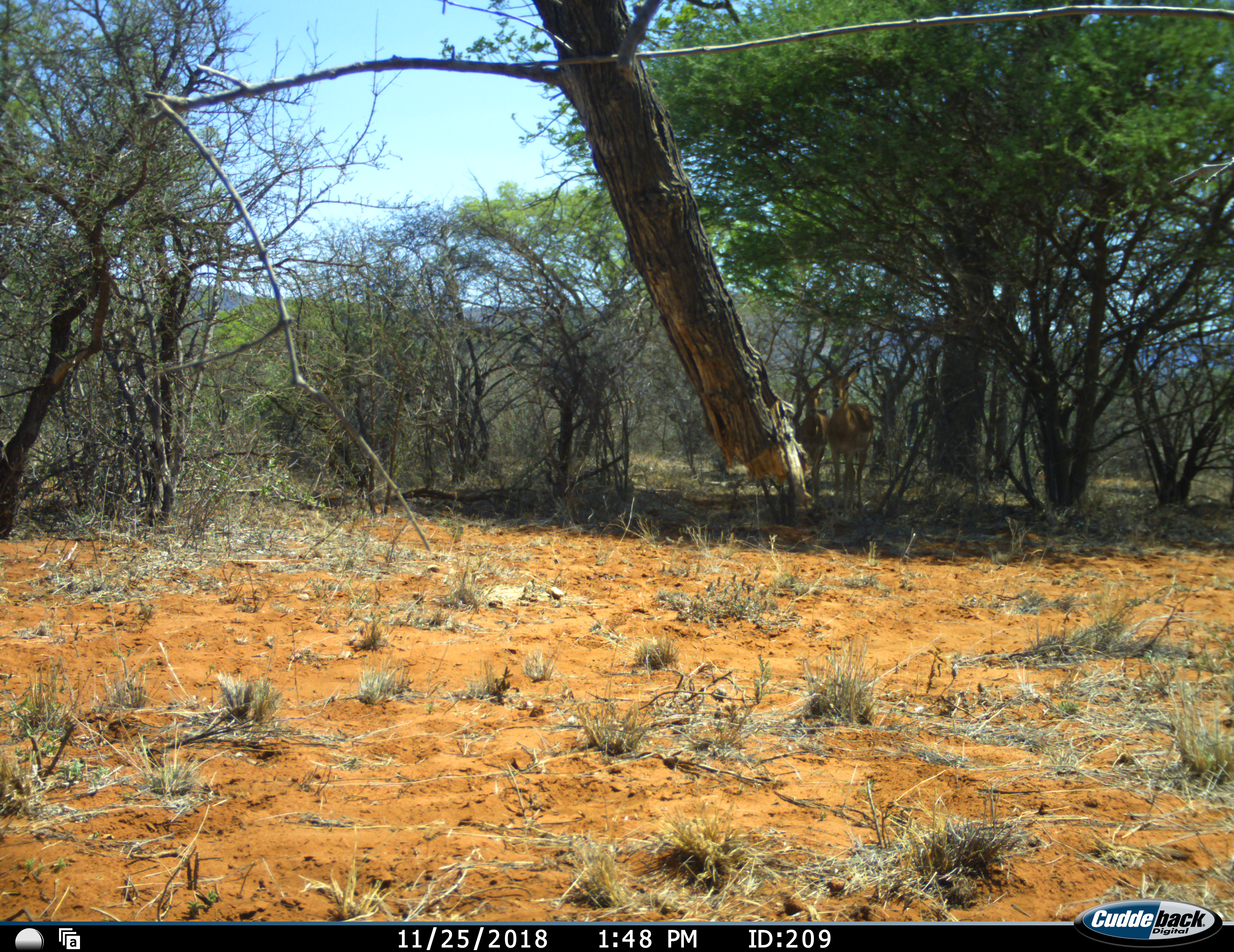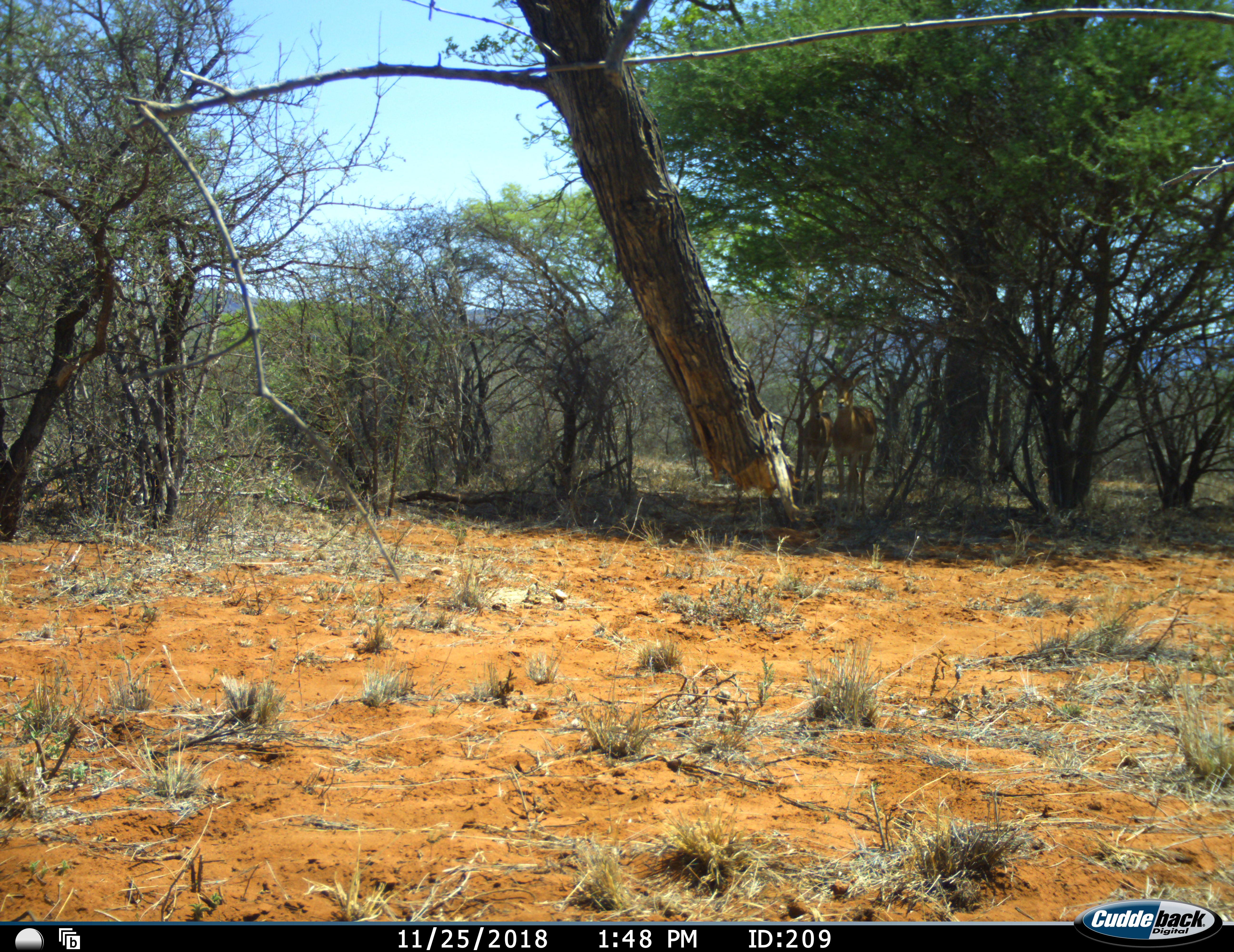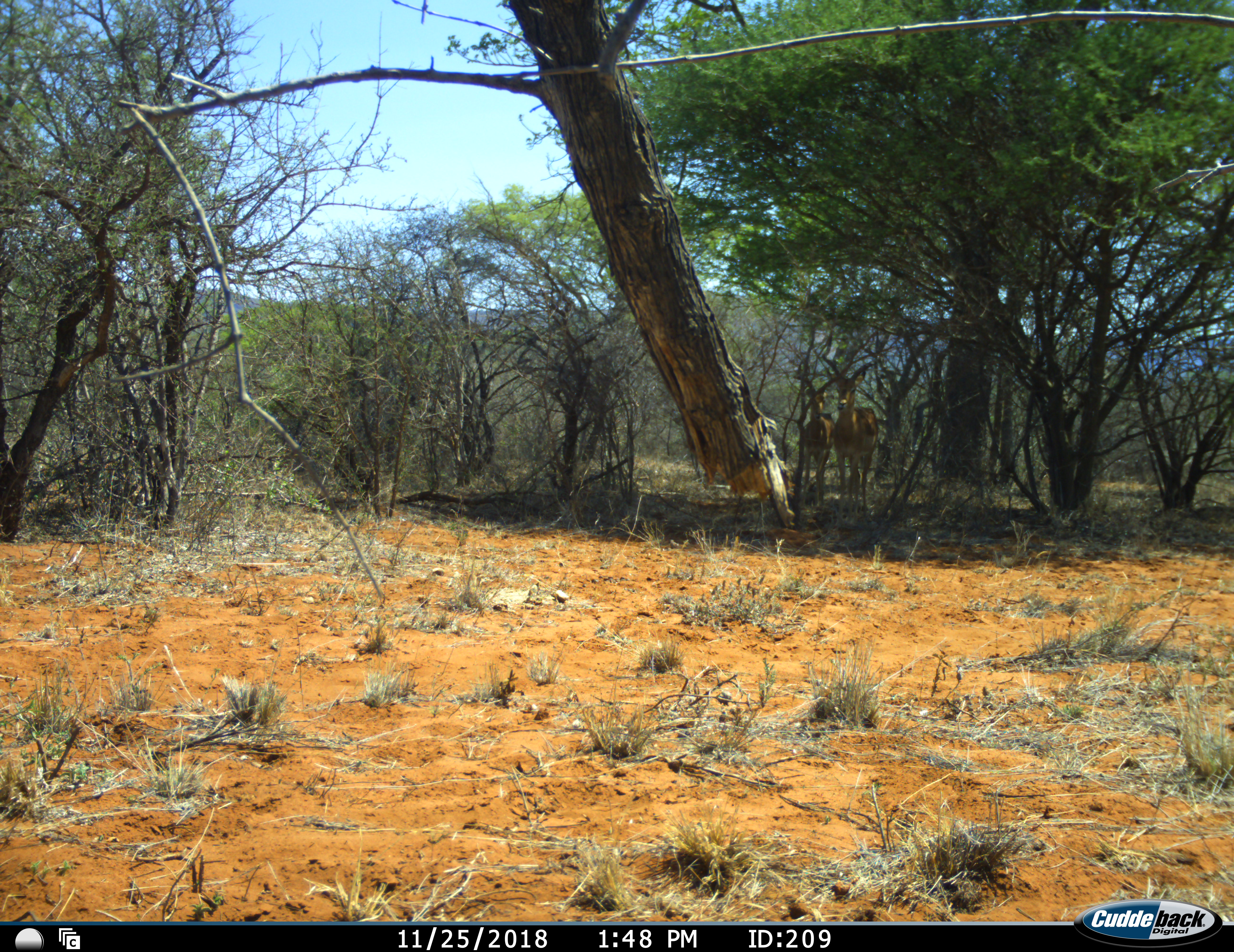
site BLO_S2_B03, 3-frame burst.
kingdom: Animalia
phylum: Chordata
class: Mammalia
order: Artiodactyla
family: Bovidae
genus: Aepyceros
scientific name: Aepyceros melampus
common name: impala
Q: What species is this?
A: Impala (Aepyceros melampus).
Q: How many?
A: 2.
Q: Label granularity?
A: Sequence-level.